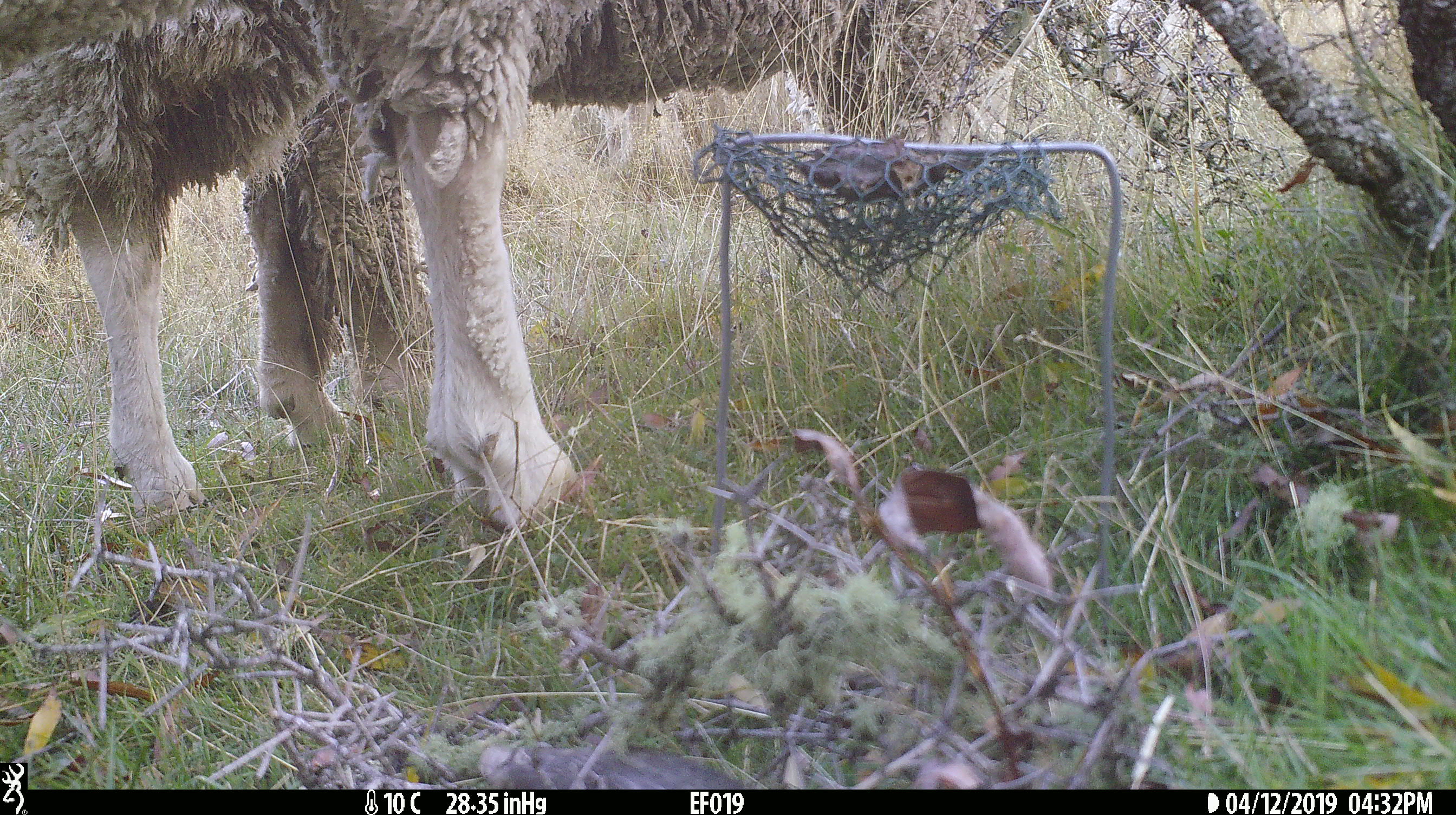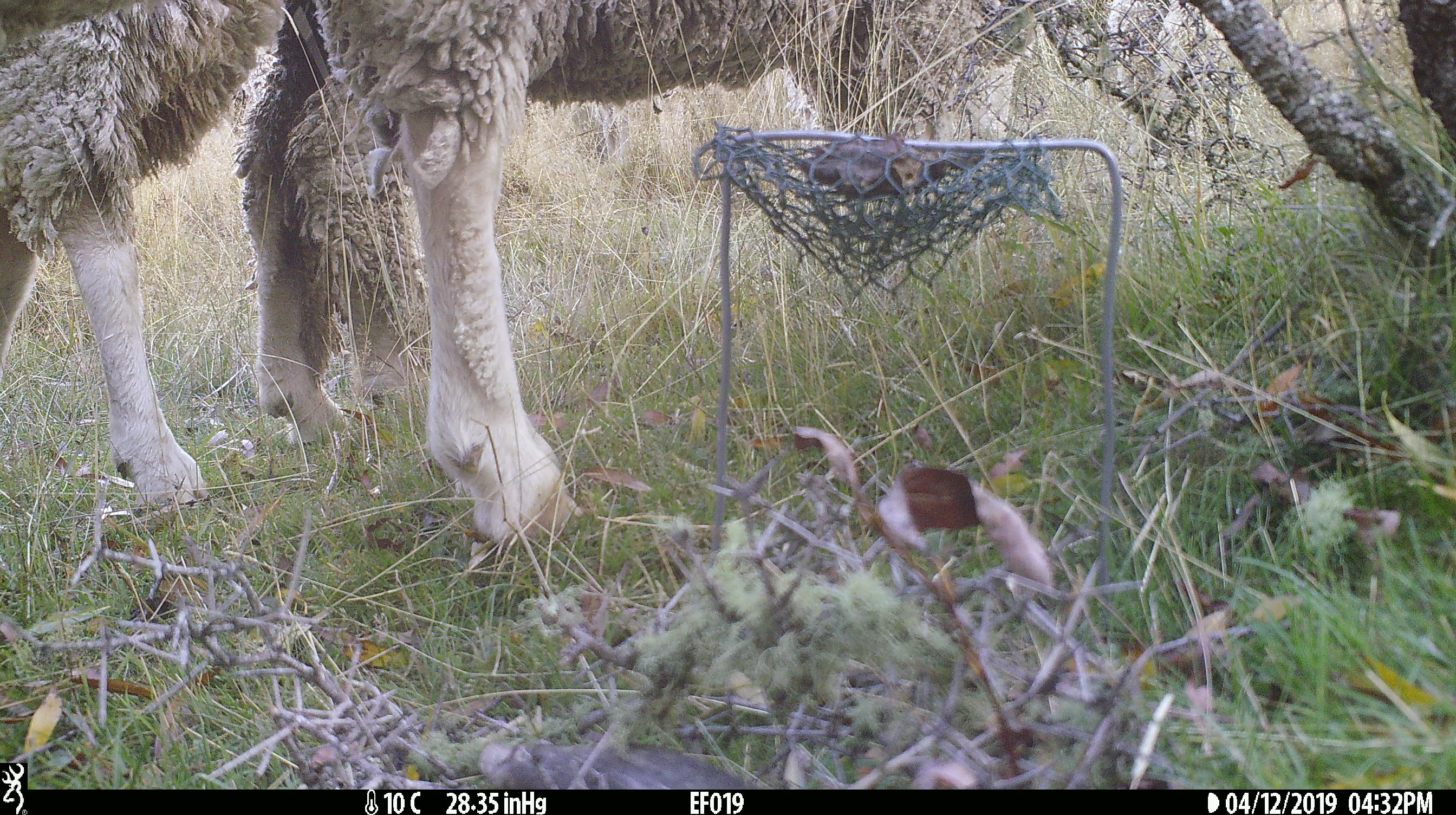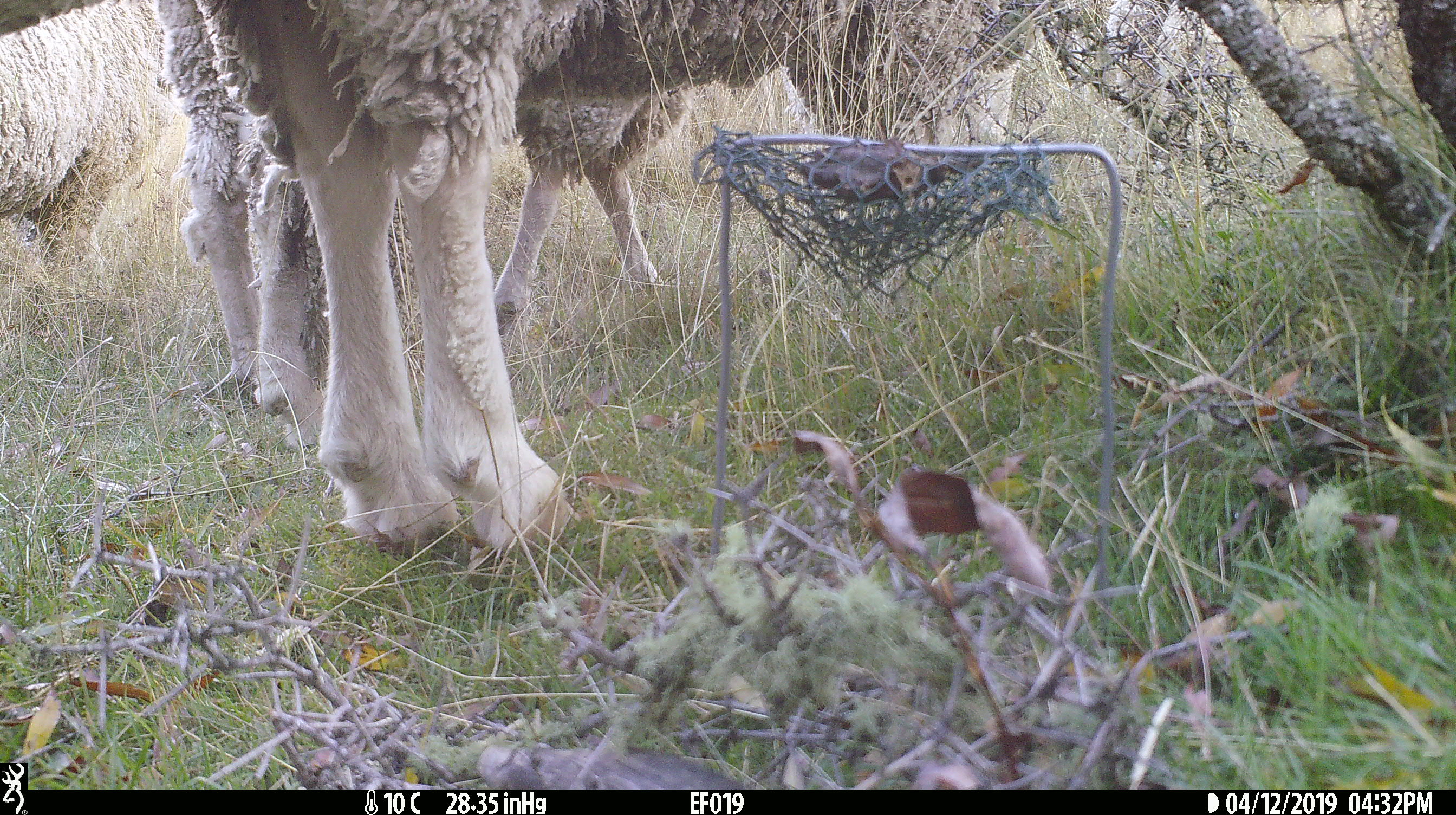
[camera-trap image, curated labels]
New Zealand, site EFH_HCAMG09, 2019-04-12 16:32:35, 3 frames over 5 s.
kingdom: Animalia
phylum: Chordata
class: Mammalia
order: Artiodactyla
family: Bovidae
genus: Ovis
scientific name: Ovis aries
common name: domestic sheep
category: sheep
Sheep (domestic sheep) (Ovis aries).